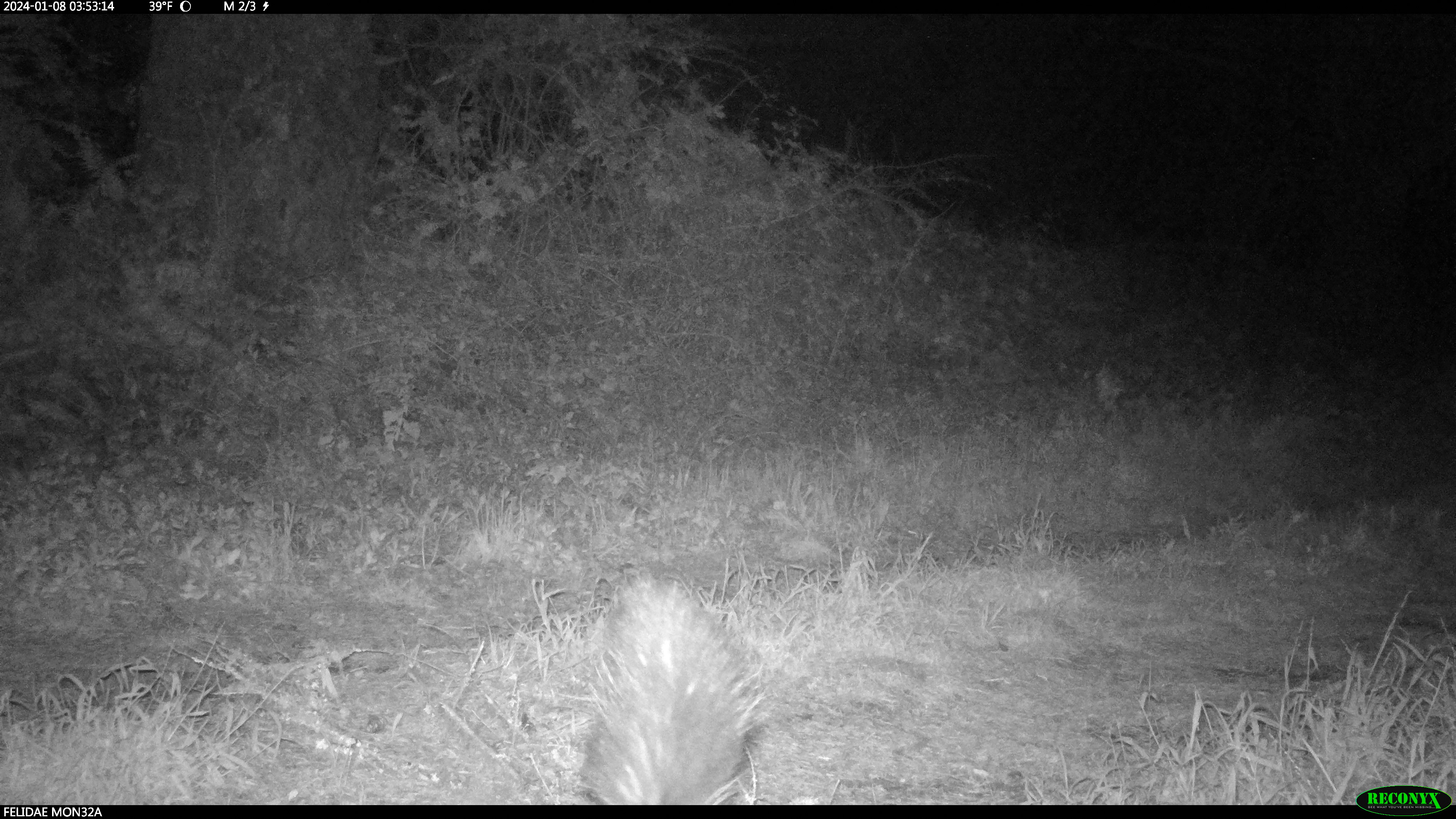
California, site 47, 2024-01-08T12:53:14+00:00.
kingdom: Animalia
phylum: Chordata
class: Mammalia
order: Carnivora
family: Mephitidae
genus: Mephitis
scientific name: Mephitis mephitis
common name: striped skunk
Striped skunk (Mephitis mephitis).